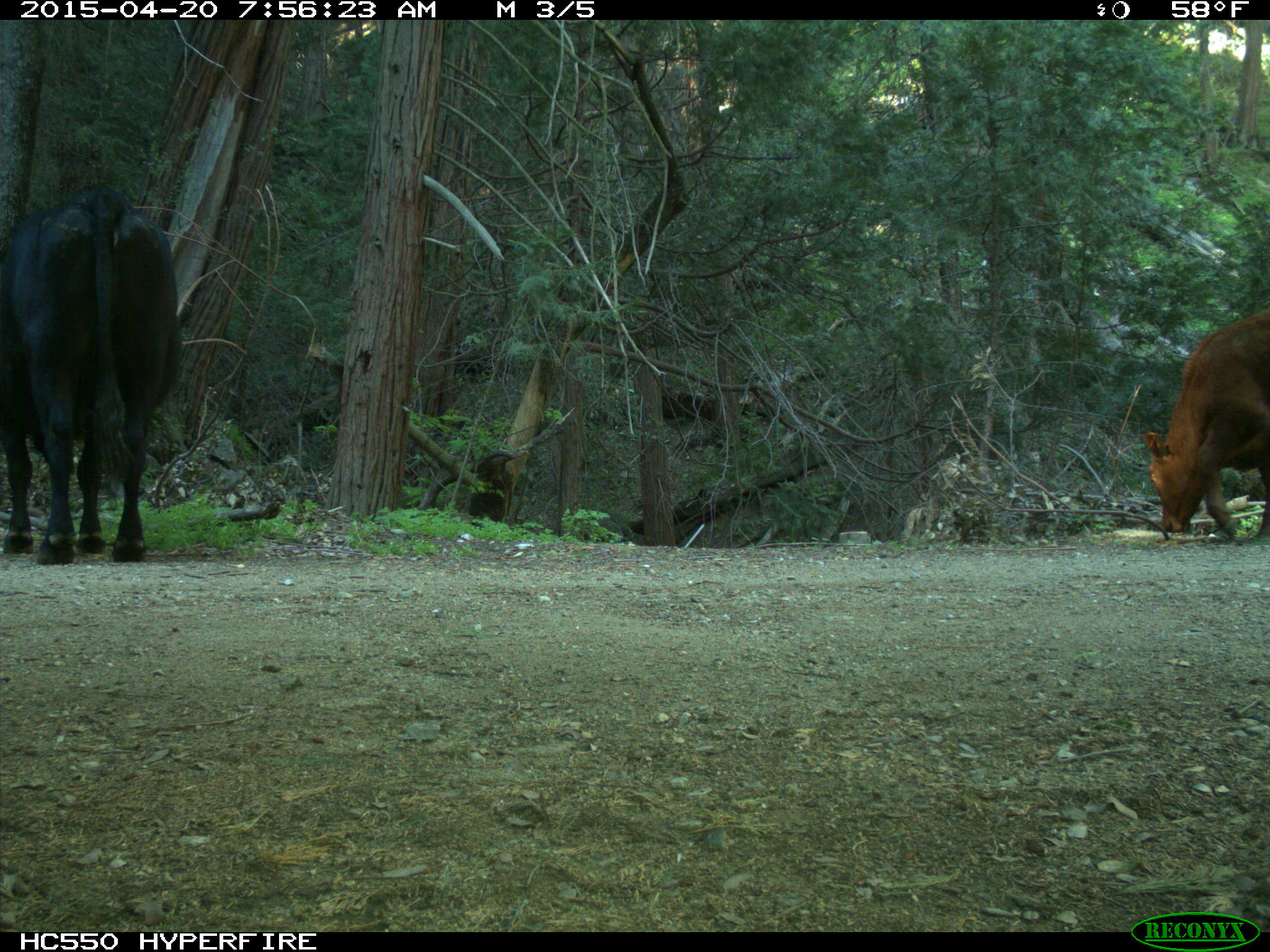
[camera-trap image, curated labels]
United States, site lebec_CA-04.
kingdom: Animalia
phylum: Chordata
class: Mammalia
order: Artiodactyla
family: Bovidae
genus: Bos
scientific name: Bos taurus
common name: domestic cow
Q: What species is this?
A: Bos taurus (domestic cow).